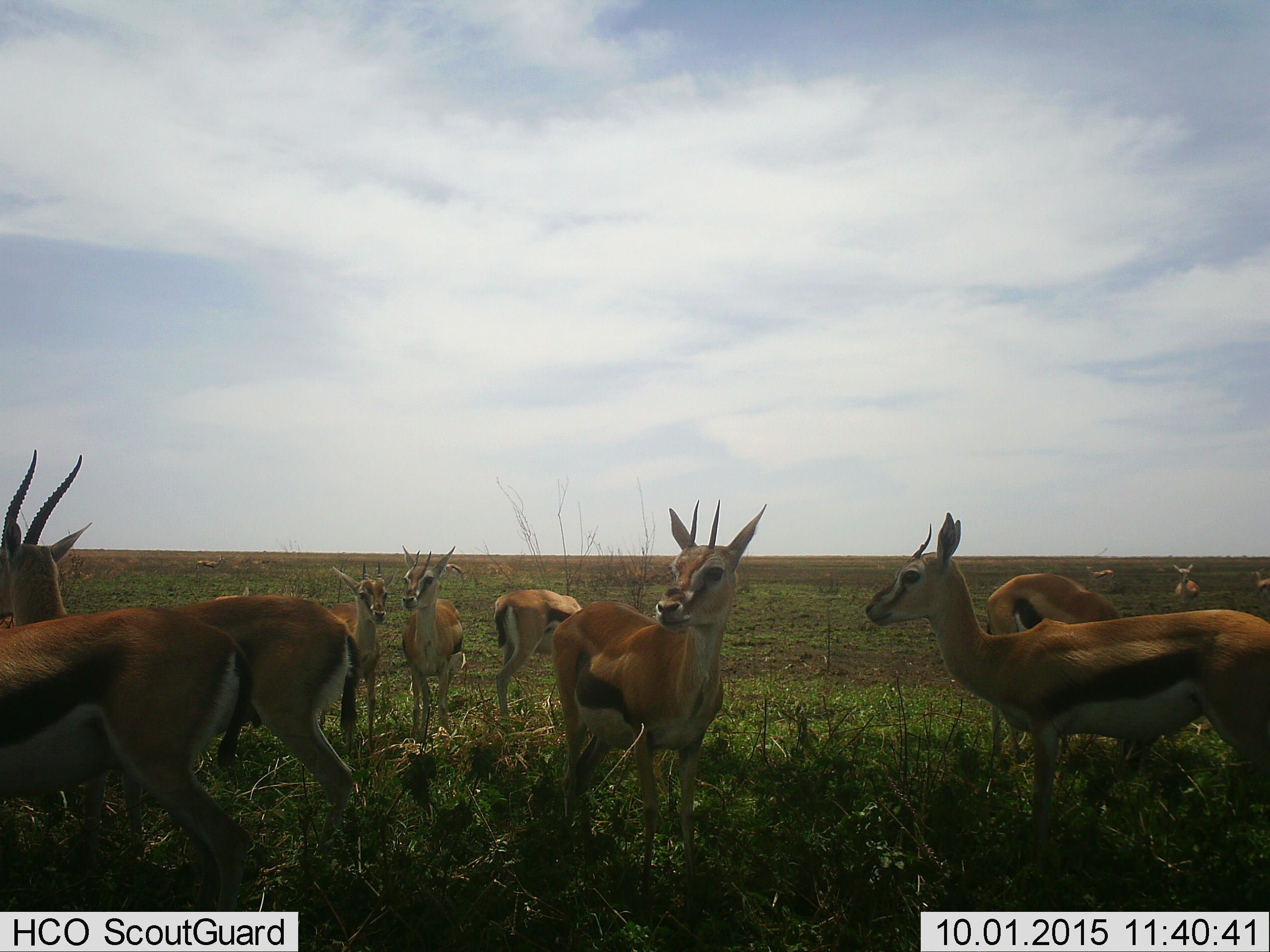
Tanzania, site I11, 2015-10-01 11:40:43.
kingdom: Animalia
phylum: Chordata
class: Mammalia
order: Artiodactyla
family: Bovidae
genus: Eudorcas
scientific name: Eudorcas thomsonii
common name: thomson's gazelle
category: gazellethomsons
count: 11-50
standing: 100%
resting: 0%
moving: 11%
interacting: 0%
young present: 0%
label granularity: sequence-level